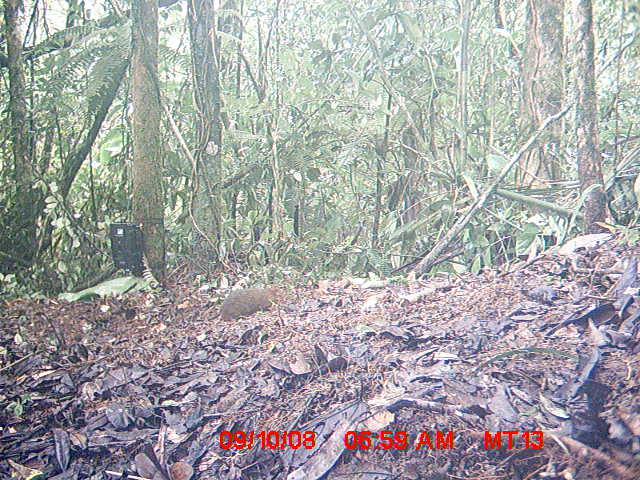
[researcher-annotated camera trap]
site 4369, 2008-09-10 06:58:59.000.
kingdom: Animalia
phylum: Chordata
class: Mammalia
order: Rodentia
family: Nesomyidae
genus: Nesomys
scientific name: Nesomys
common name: nesomys rodents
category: nesomys sp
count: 1